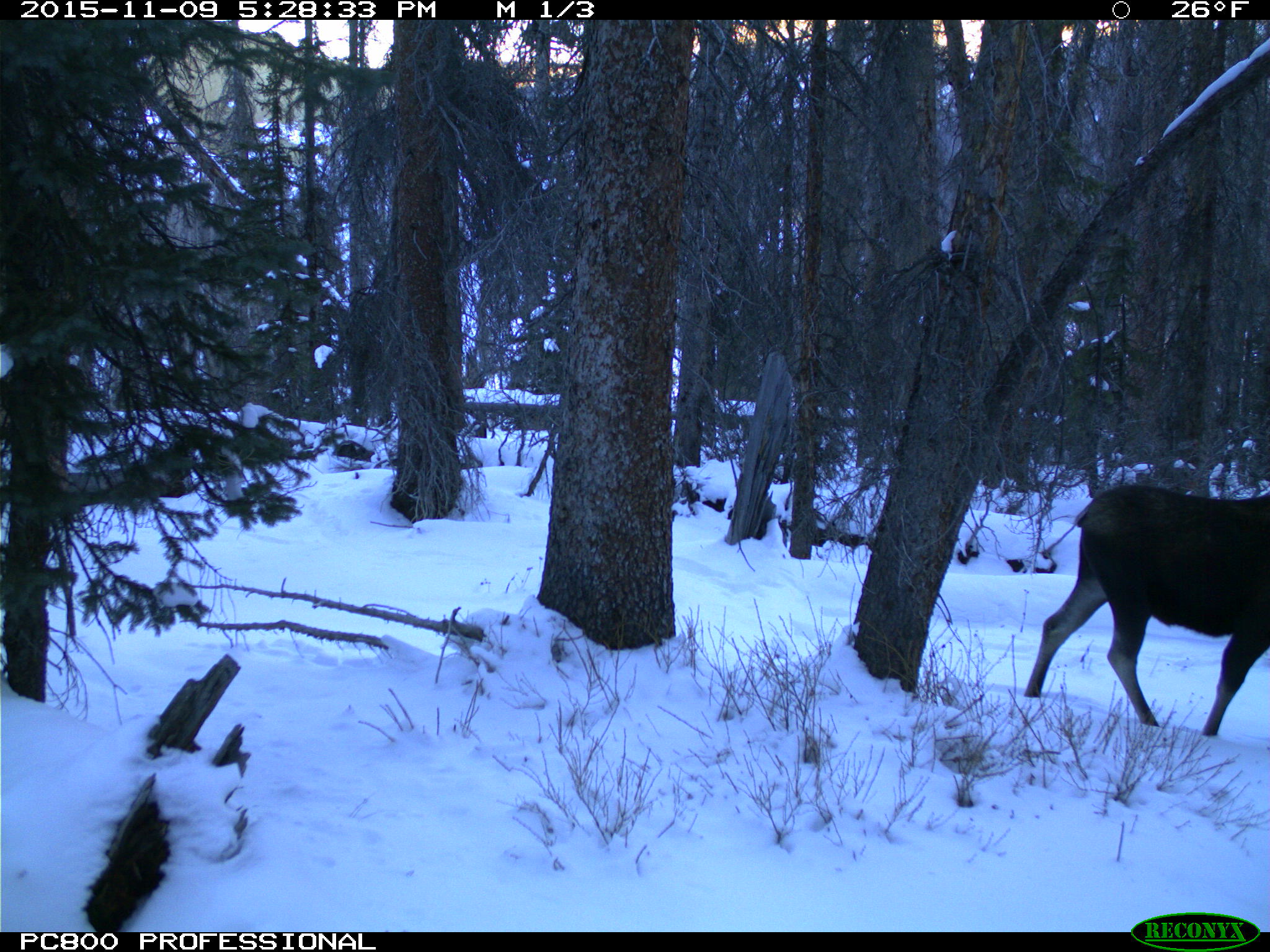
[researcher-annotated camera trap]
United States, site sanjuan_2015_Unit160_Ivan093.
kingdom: Animalia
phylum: Chordata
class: Mammalia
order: Artiodactyla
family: Cervidae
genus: Alces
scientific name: Alces alces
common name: moose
Alces alces (moose).